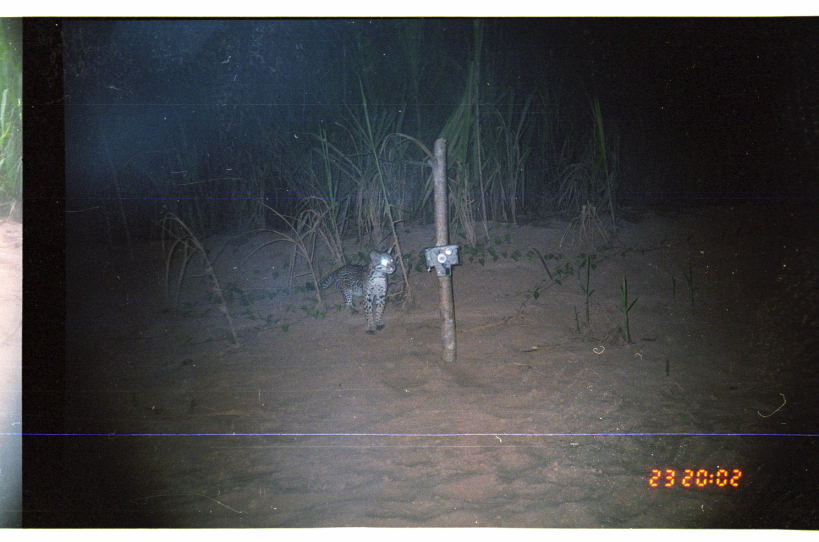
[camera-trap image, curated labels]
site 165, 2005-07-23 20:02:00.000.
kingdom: Animalia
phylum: Chordata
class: Mammalia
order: Carnivora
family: Felidae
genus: Leopardus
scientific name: Leopardus pardalis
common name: ocelot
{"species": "Leopardus pardalis (ocelot)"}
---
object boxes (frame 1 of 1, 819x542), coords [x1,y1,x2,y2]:
leopardus pardalis: [318,246,396,335]